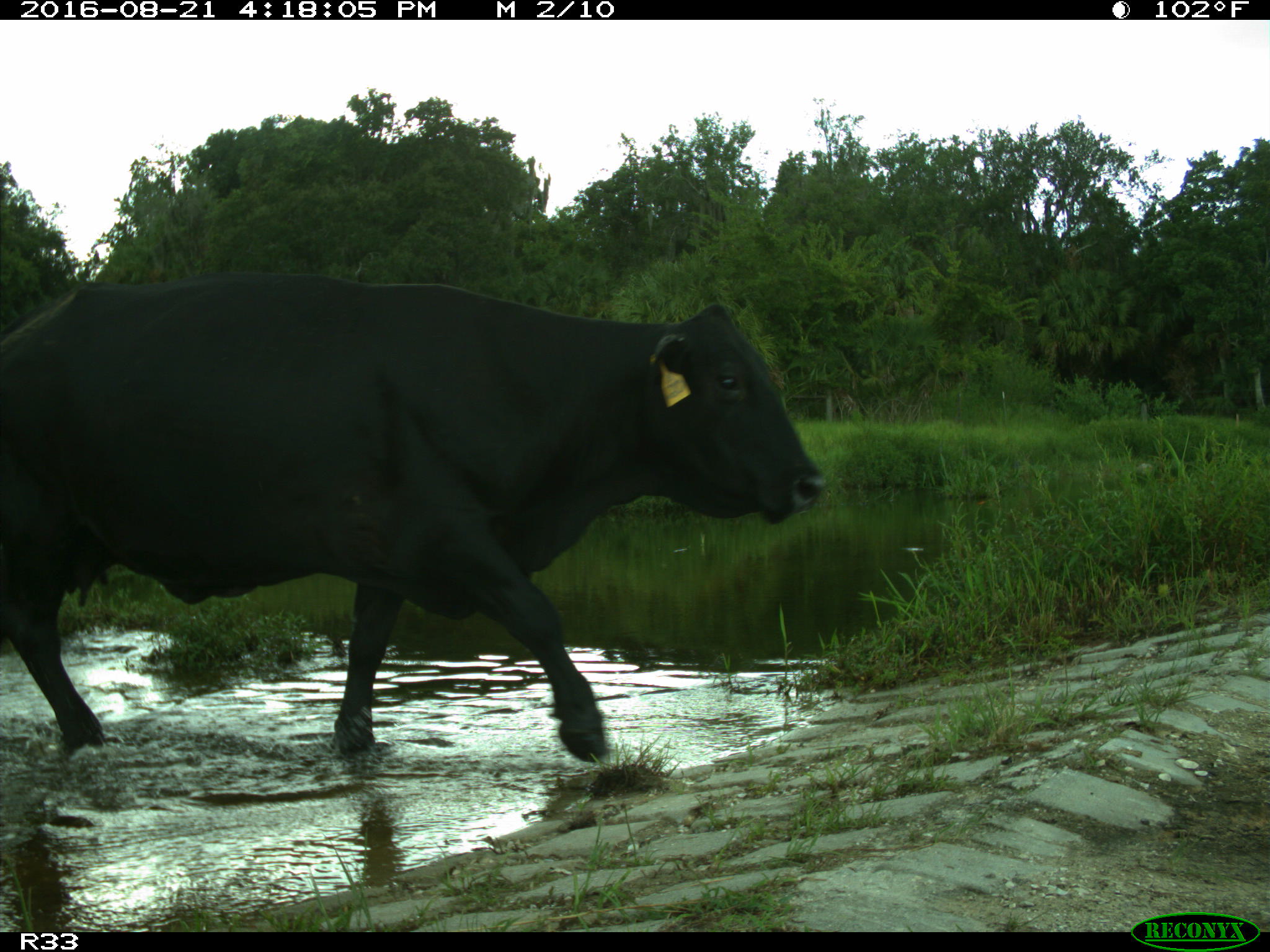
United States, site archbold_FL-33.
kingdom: Animalia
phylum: Chordata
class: Mammalia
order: Artiodactyla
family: Bovidae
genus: Bos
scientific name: Bos taurus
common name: domestic cow